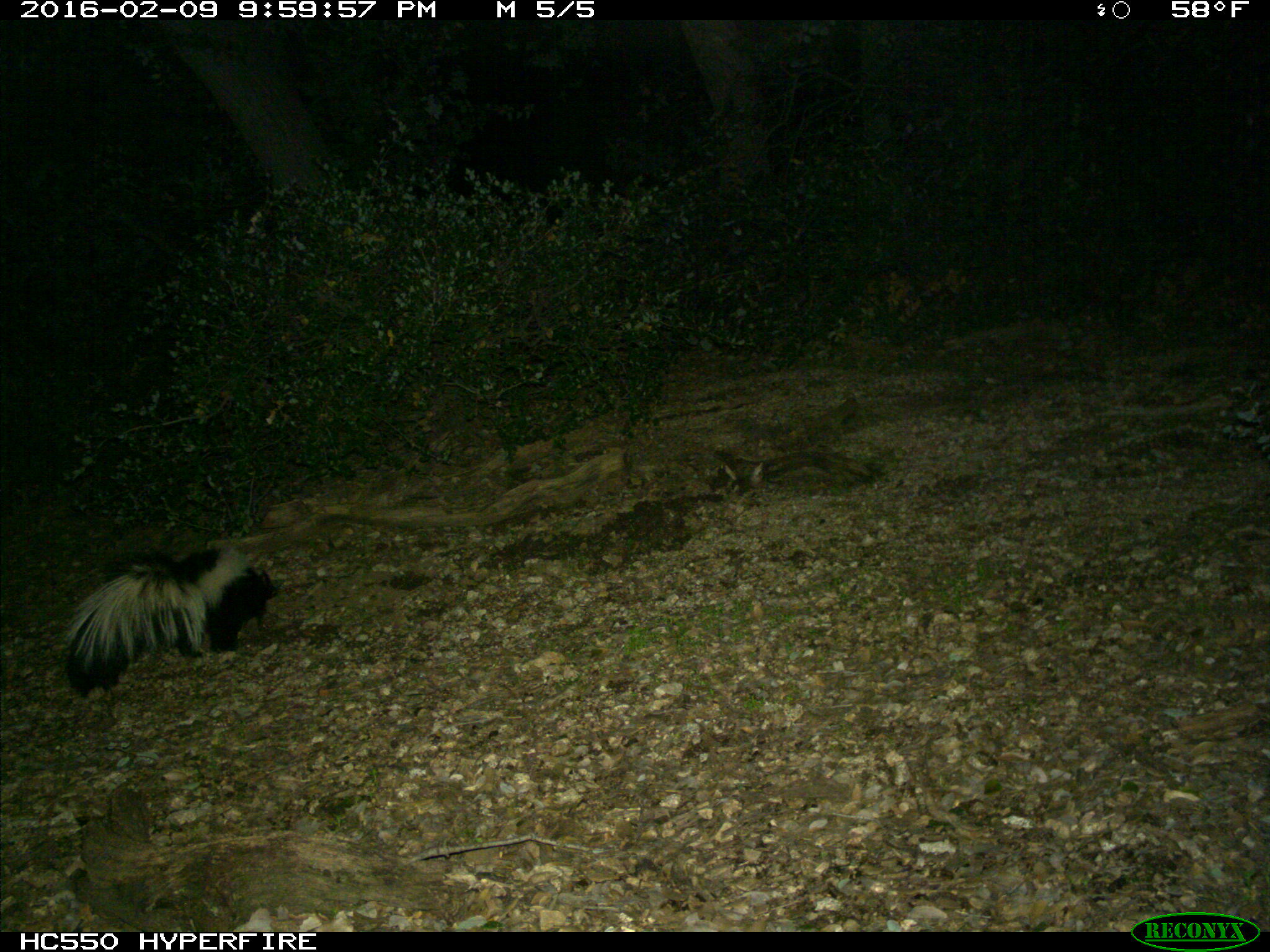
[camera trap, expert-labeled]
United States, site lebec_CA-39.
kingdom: Animalia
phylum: Chordata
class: Mammalia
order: Carnivora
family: Mephitidae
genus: Mephitis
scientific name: Mephitis mephitis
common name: striped skunk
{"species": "Mephitis mephitis (striped skunk)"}